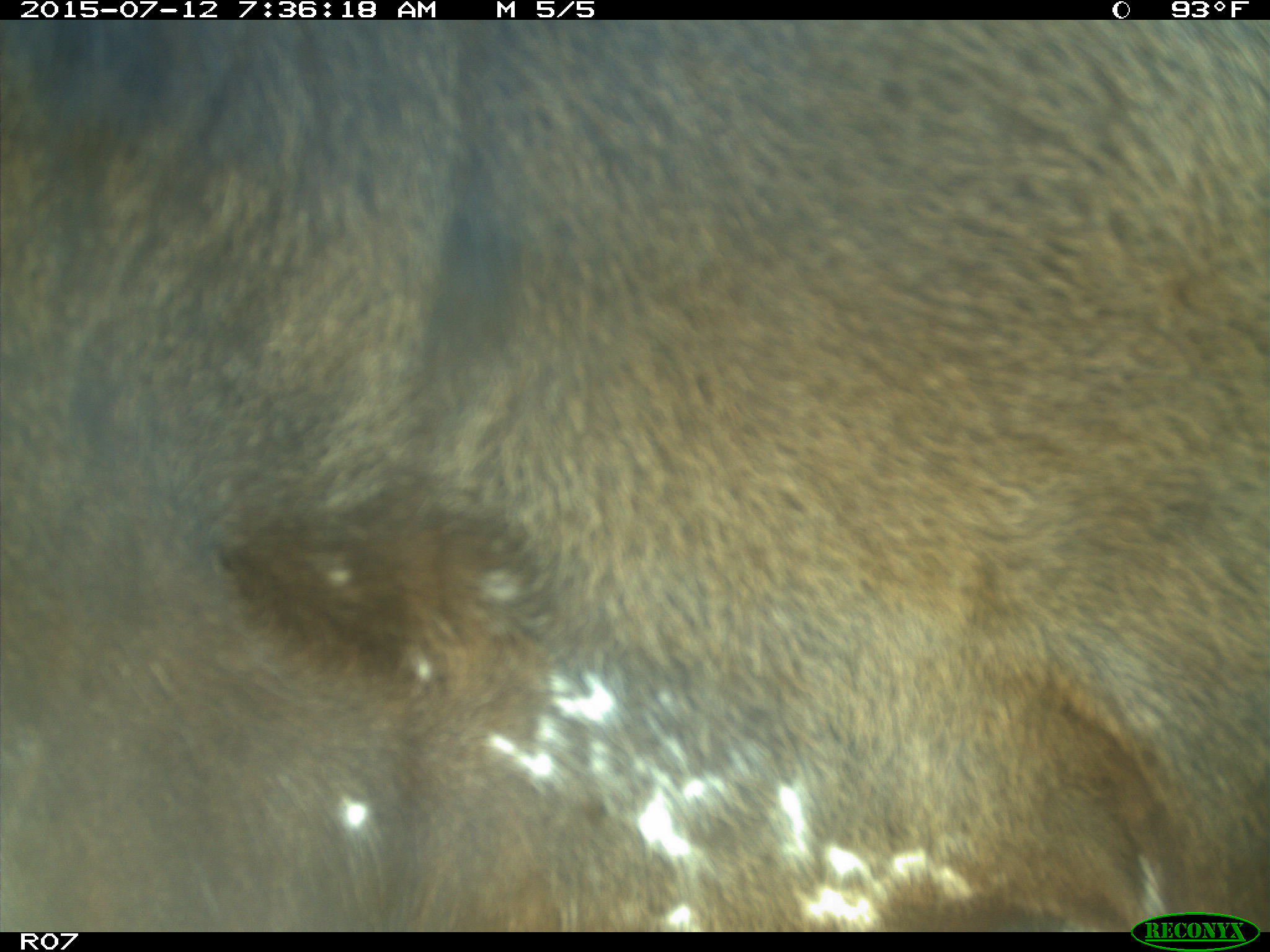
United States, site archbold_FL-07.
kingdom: Animalia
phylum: Chordata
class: Mammalia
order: Artiodactyla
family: Bovidae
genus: Bos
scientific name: Bos taurus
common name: domestic cow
Bos taurus (domestic cow).